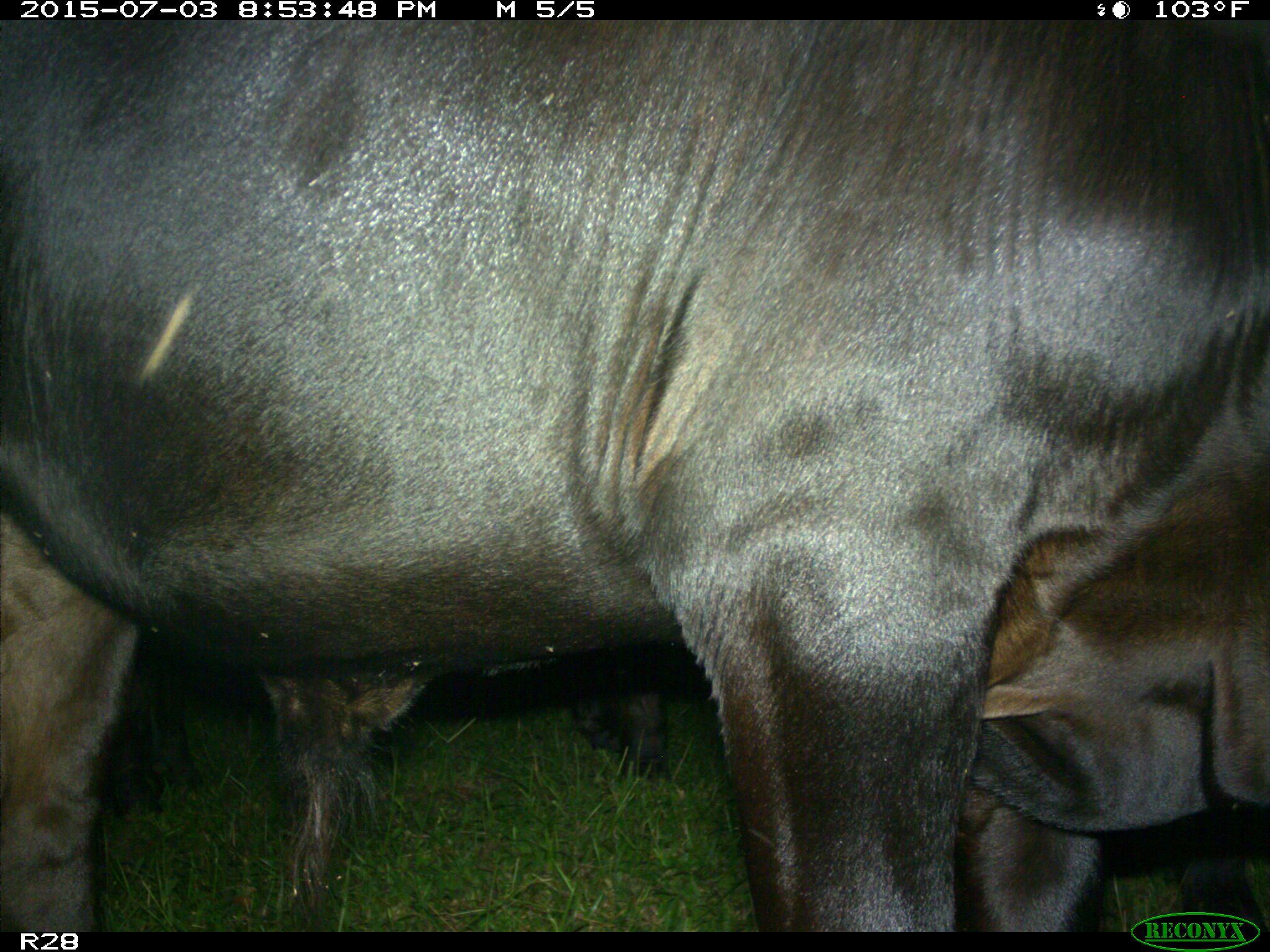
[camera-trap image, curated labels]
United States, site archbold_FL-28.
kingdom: Animalia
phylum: Chordata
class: Mammalia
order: Artiodactyla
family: Bovidae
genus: Bos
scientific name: Bos taurus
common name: domestic cow